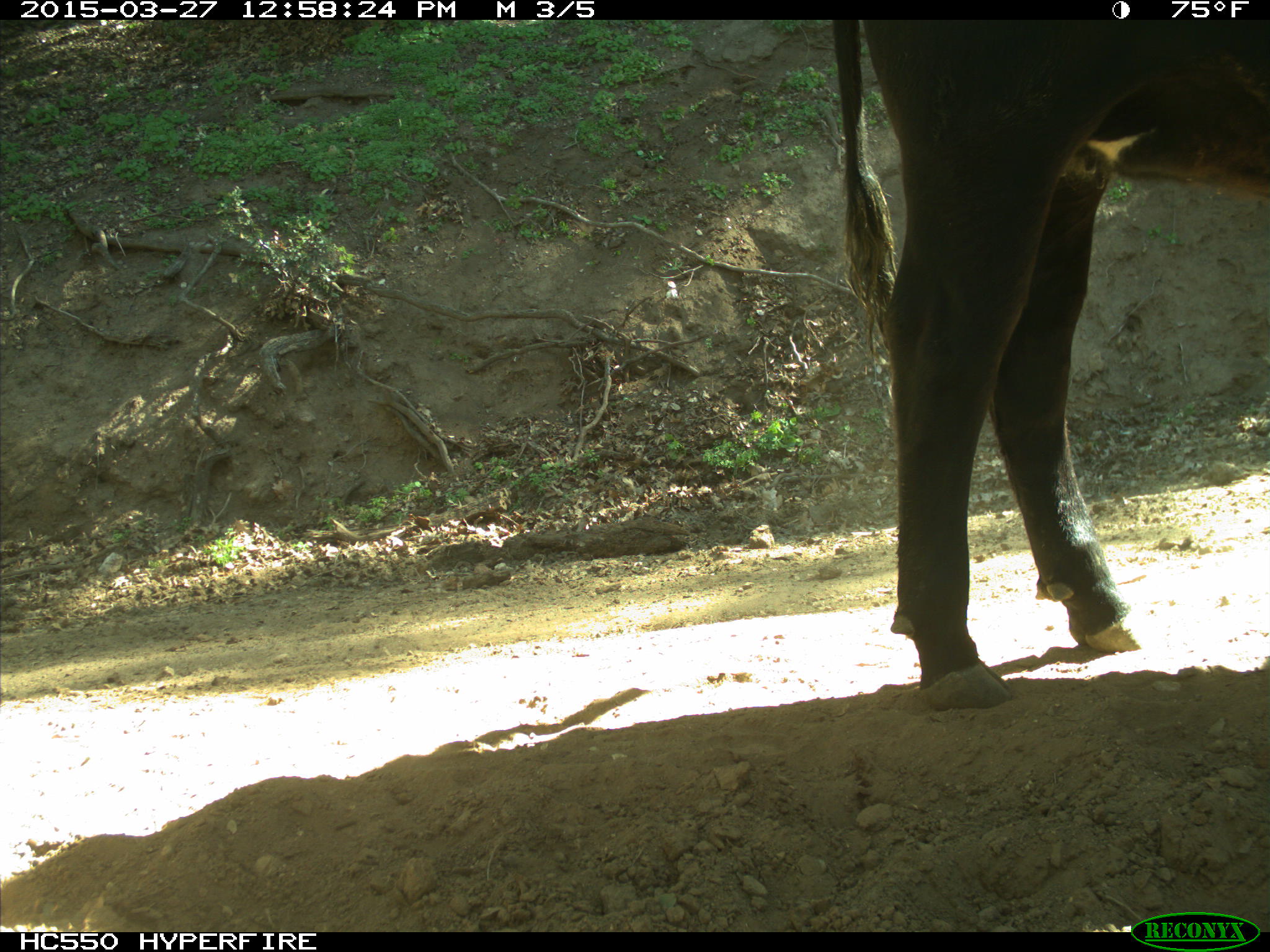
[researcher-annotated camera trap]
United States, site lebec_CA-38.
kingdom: Animalia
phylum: Chordata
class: Mammalia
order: Artiodactyla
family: Bovidae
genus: Bos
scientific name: Bos taurus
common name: domestic cow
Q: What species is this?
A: Bos taurus (domestic cow).